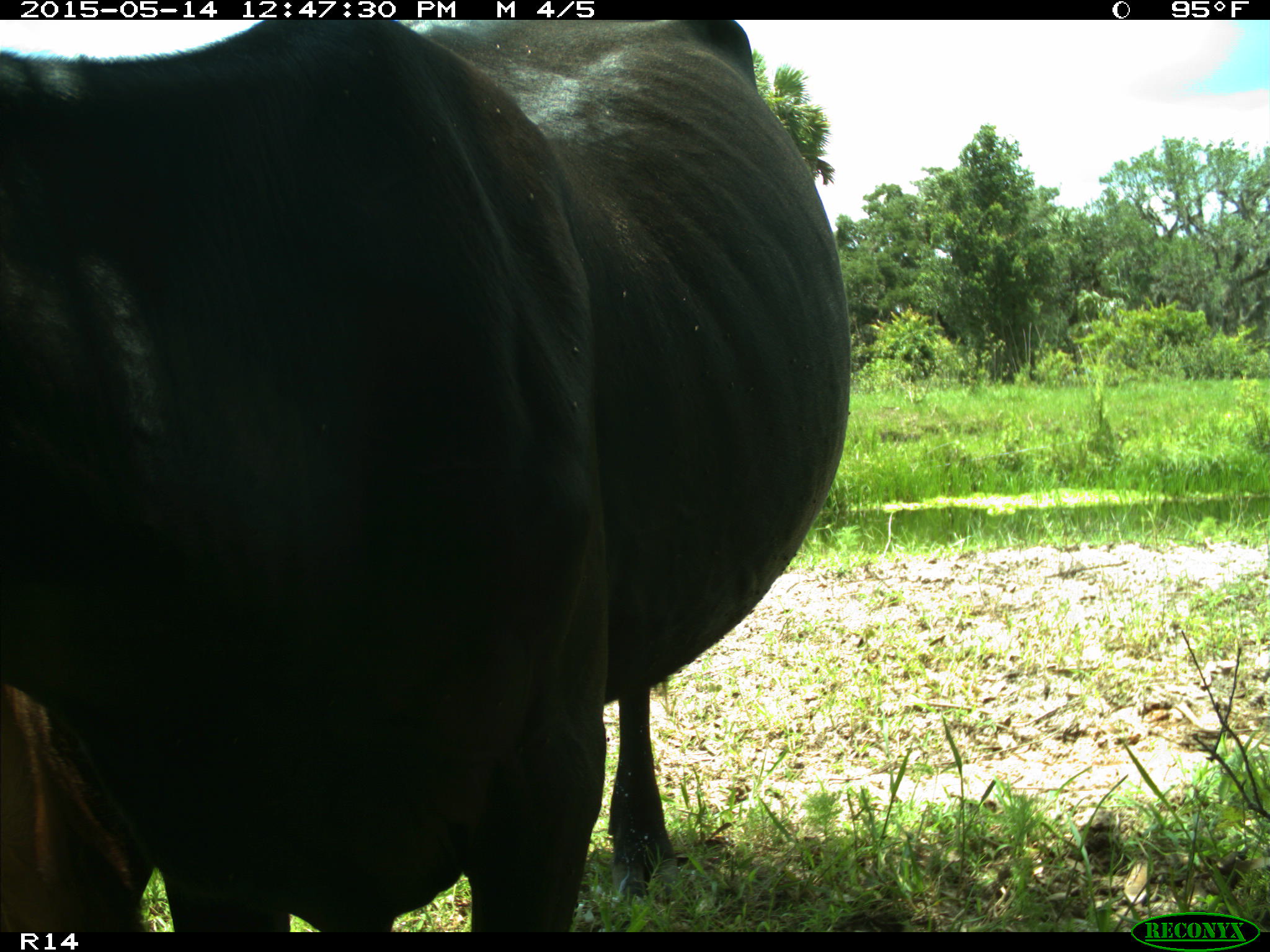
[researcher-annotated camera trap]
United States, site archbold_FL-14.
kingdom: Animalia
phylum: Chordata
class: Mammalia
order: Artiodactyla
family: Bovidae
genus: Bos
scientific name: Bos taurus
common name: domestic cow